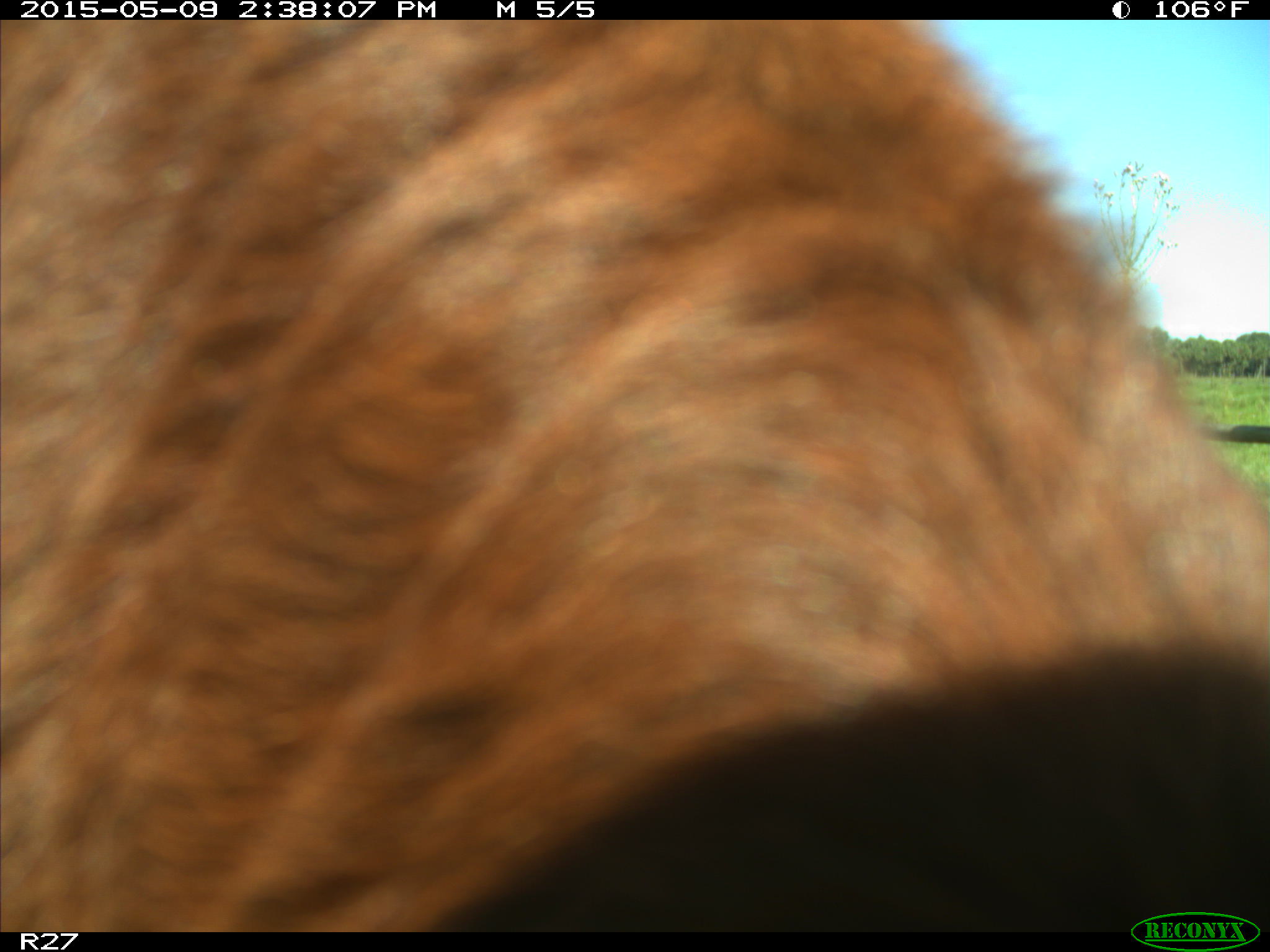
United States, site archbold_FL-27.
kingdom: Animalia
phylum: Chordata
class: Mammalia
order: Artiodactyla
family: Bovidae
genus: Bos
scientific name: Bos taurus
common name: domestic cow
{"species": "Bos taurus (domestic cow)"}